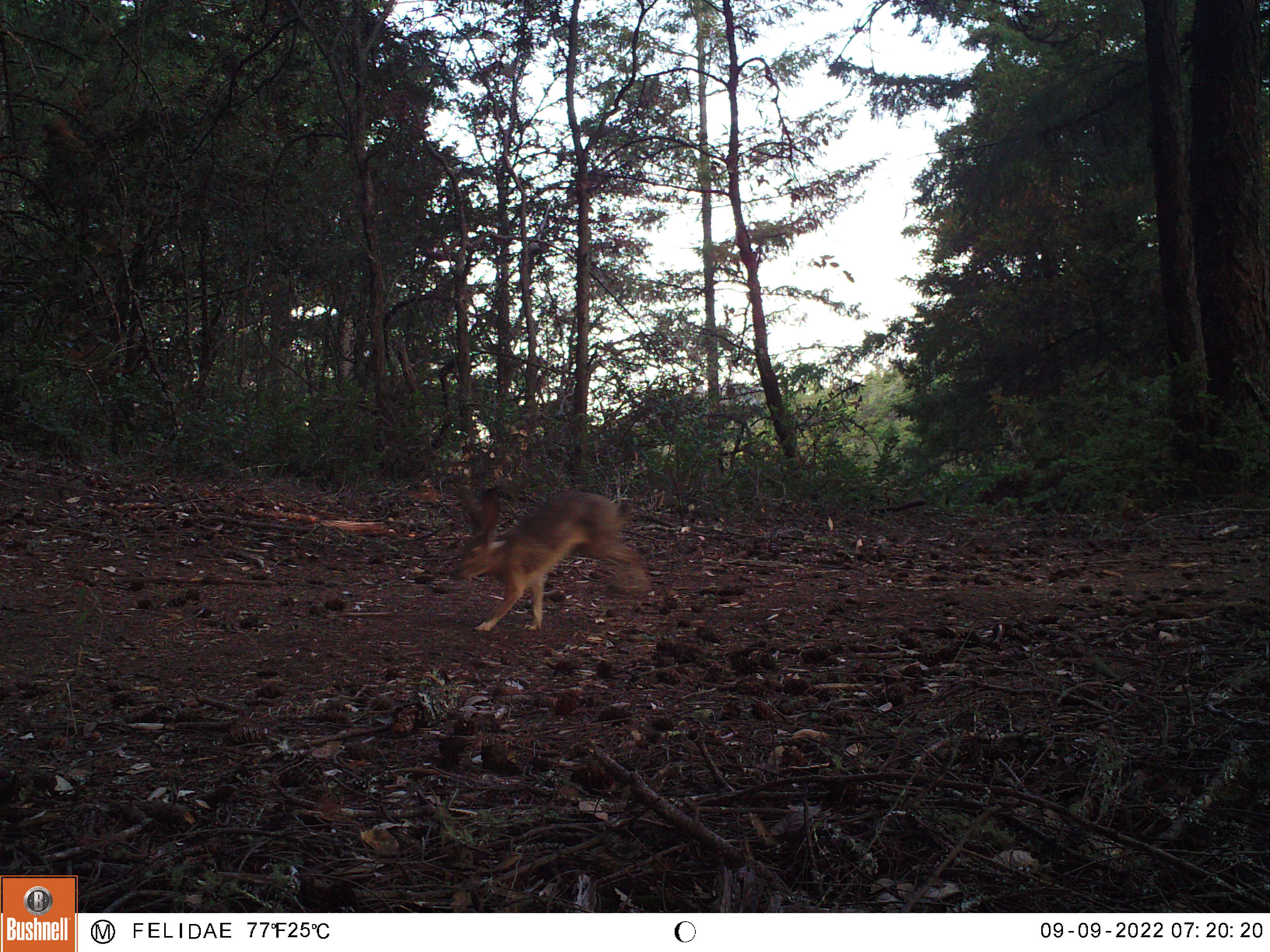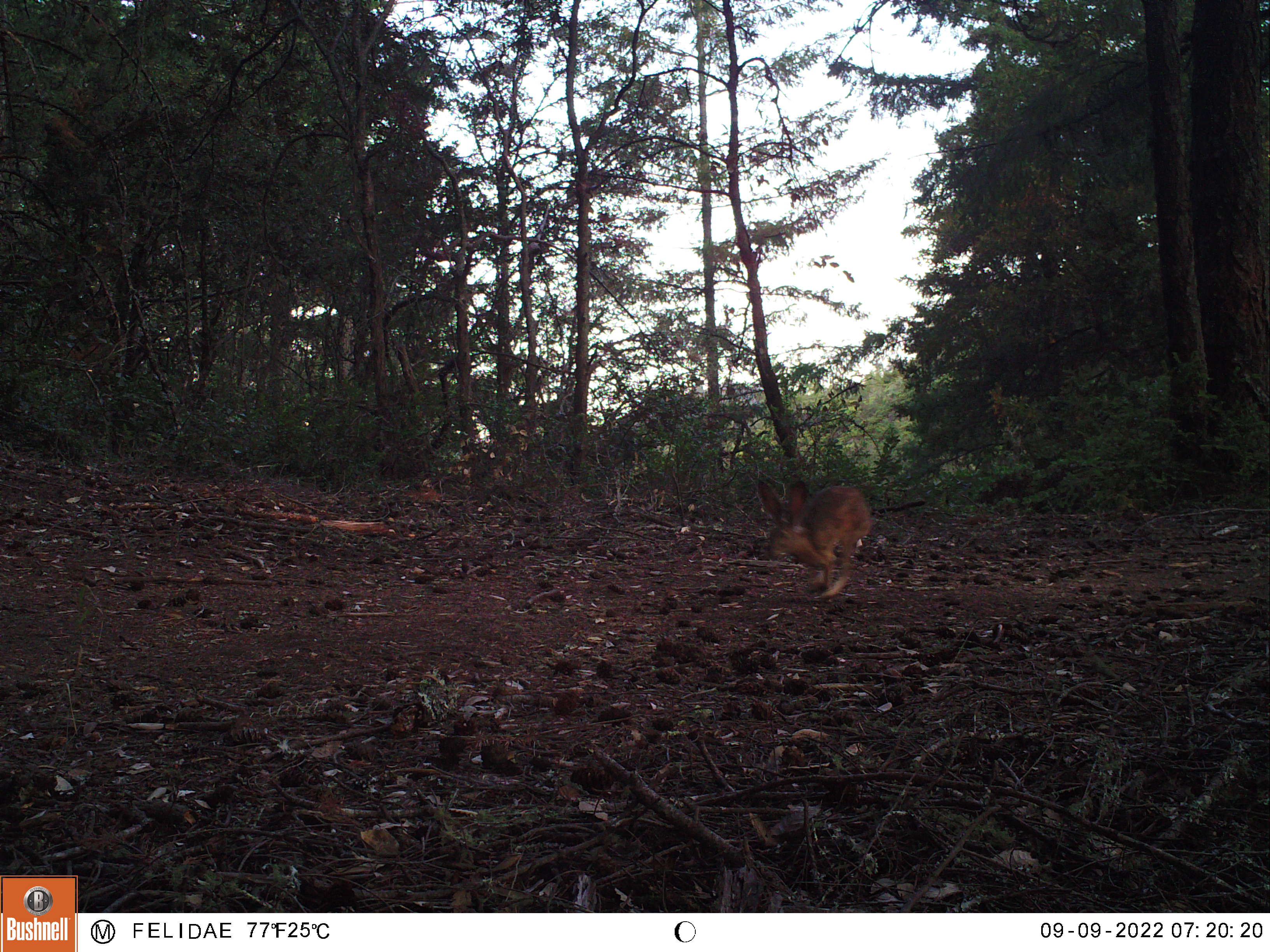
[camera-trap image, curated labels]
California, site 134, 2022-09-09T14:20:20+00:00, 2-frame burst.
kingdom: Animalia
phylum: Chordata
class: Mammalia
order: Lagomorpha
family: Leporidae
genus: Lepus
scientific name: Lepus californicus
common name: black-tailed jackrabbit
Black-tailed jackrabbit (Lepus californicus).